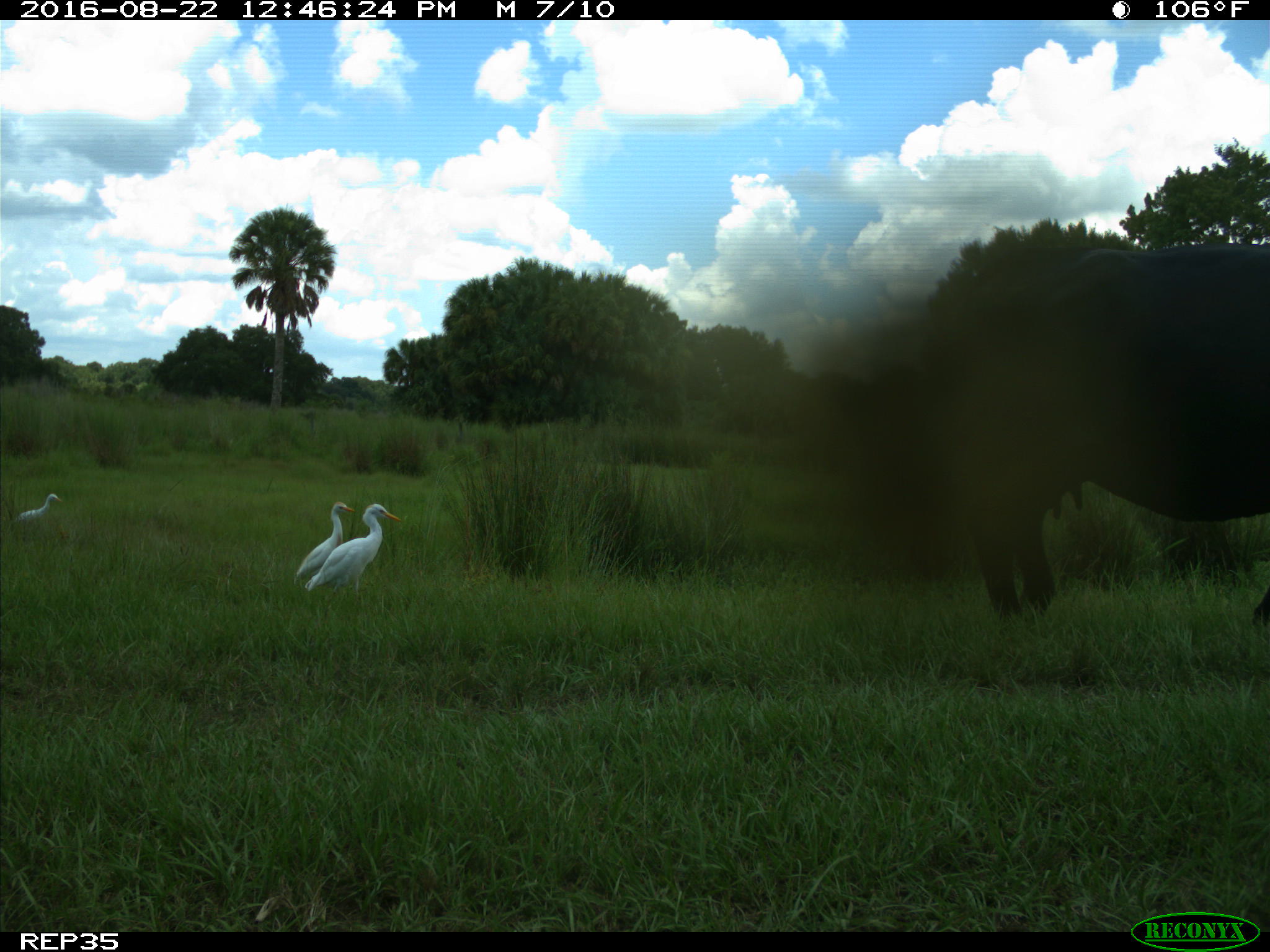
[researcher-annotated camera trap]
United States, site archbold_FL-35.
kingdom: Animalia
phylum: Chordata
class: Mammalia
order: Artiodactyla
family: Bovidae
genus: Bos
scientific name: Bos taurus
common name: domestic cow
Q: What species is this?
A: Bos taurus (domestic cow).